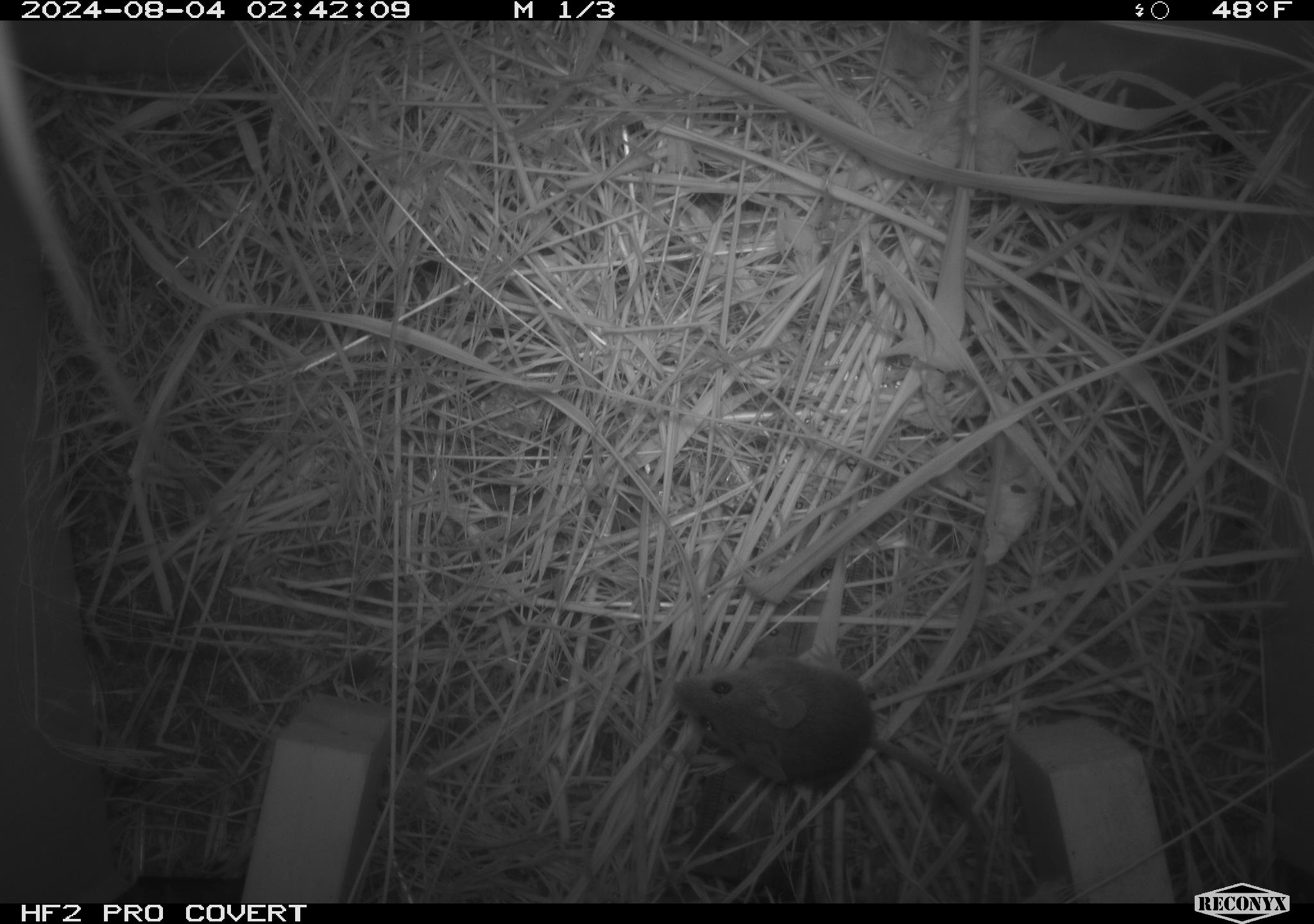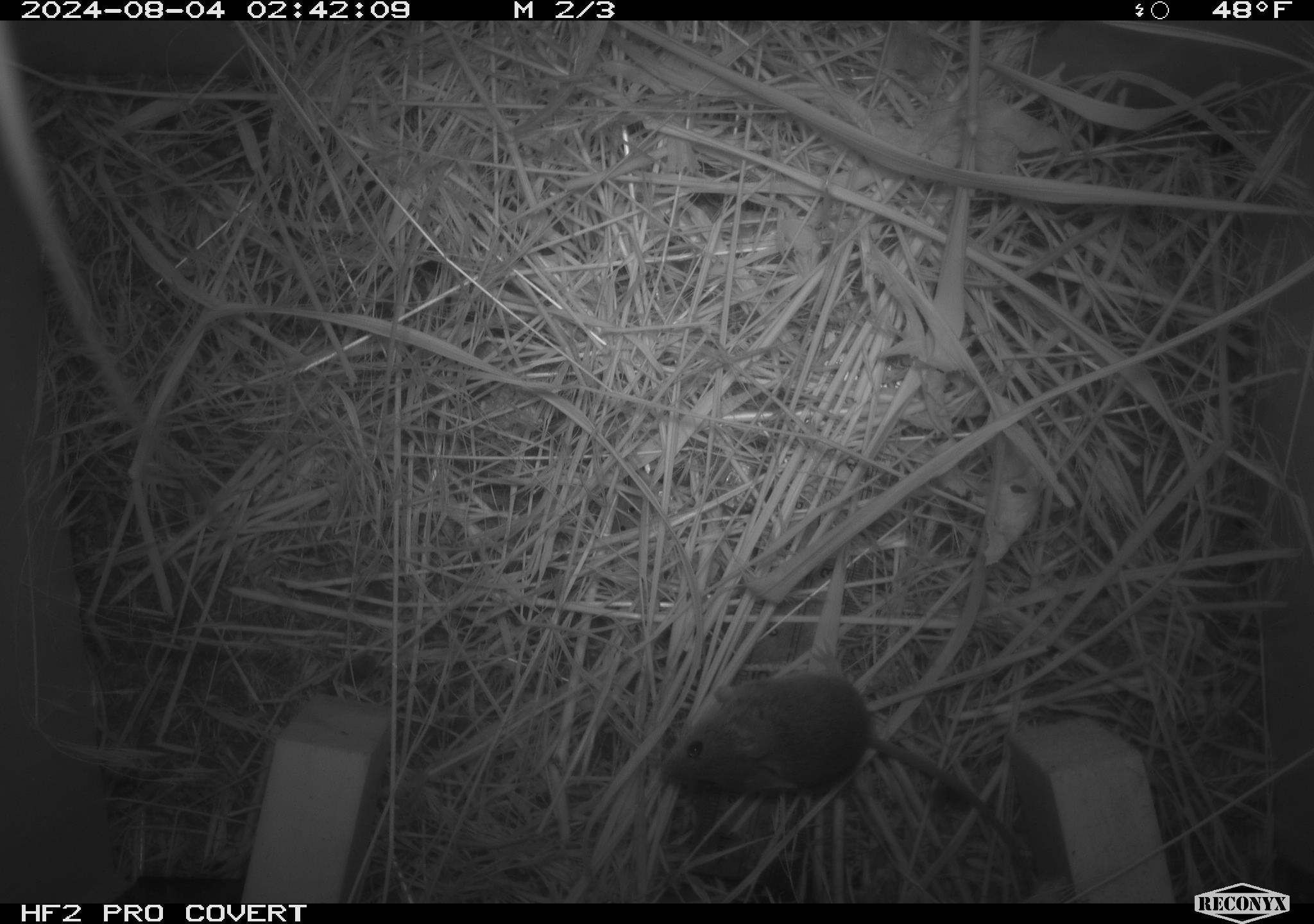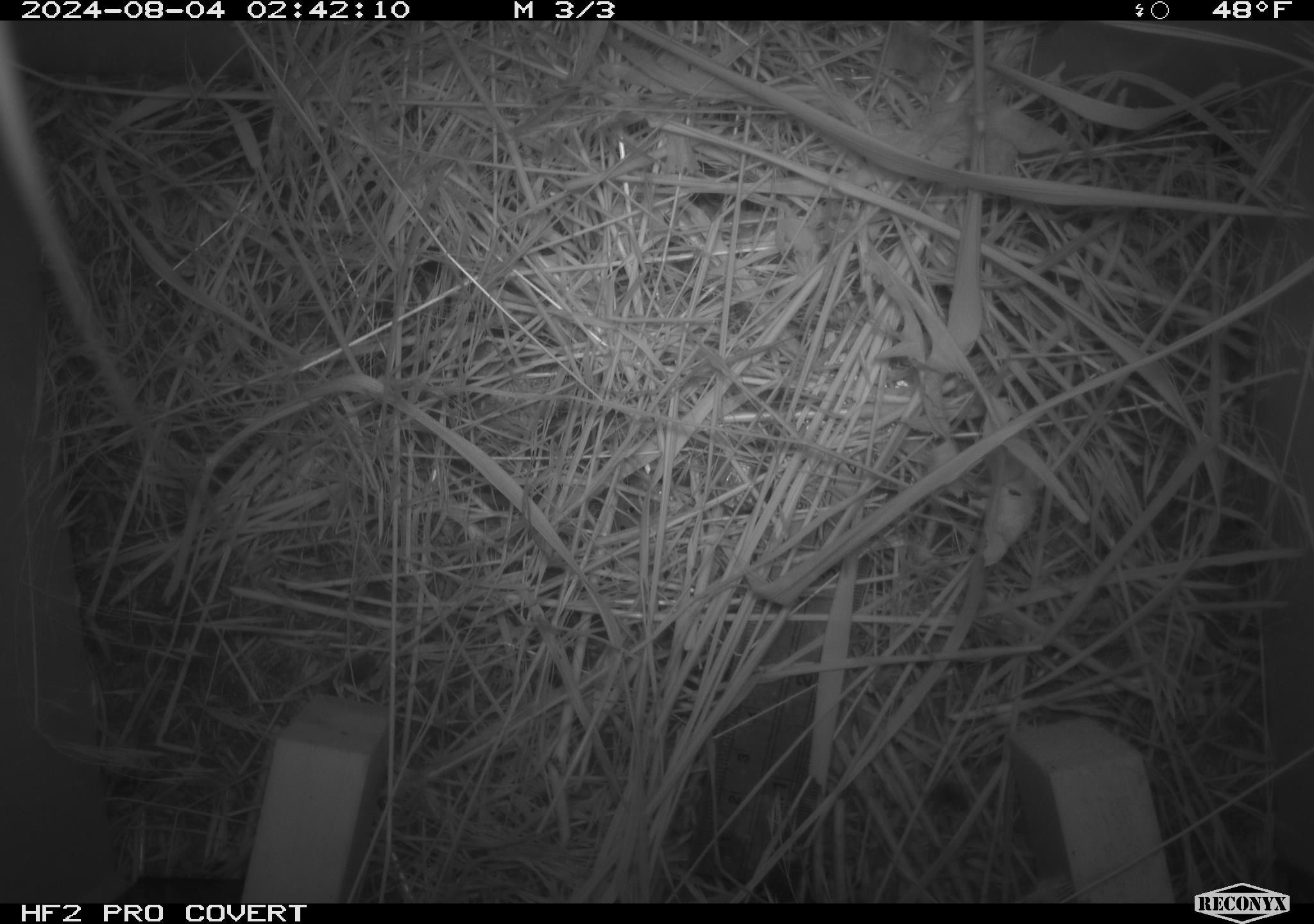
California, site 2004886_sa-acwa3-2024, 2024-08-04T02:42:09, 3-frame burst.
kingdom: Animalia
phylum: Chordata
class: Mammalia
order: Rodentia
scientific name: Rodentia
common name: mouse species